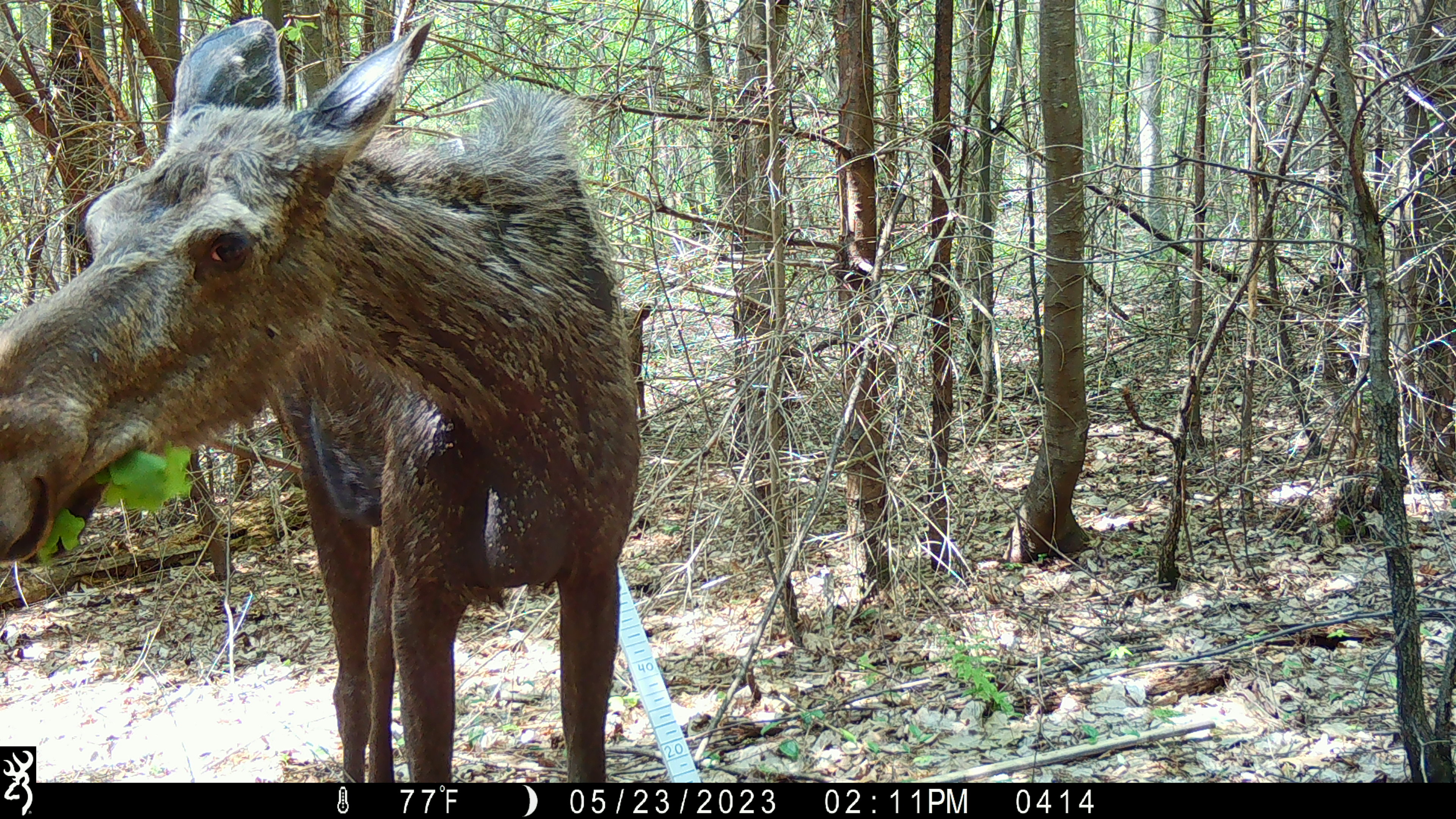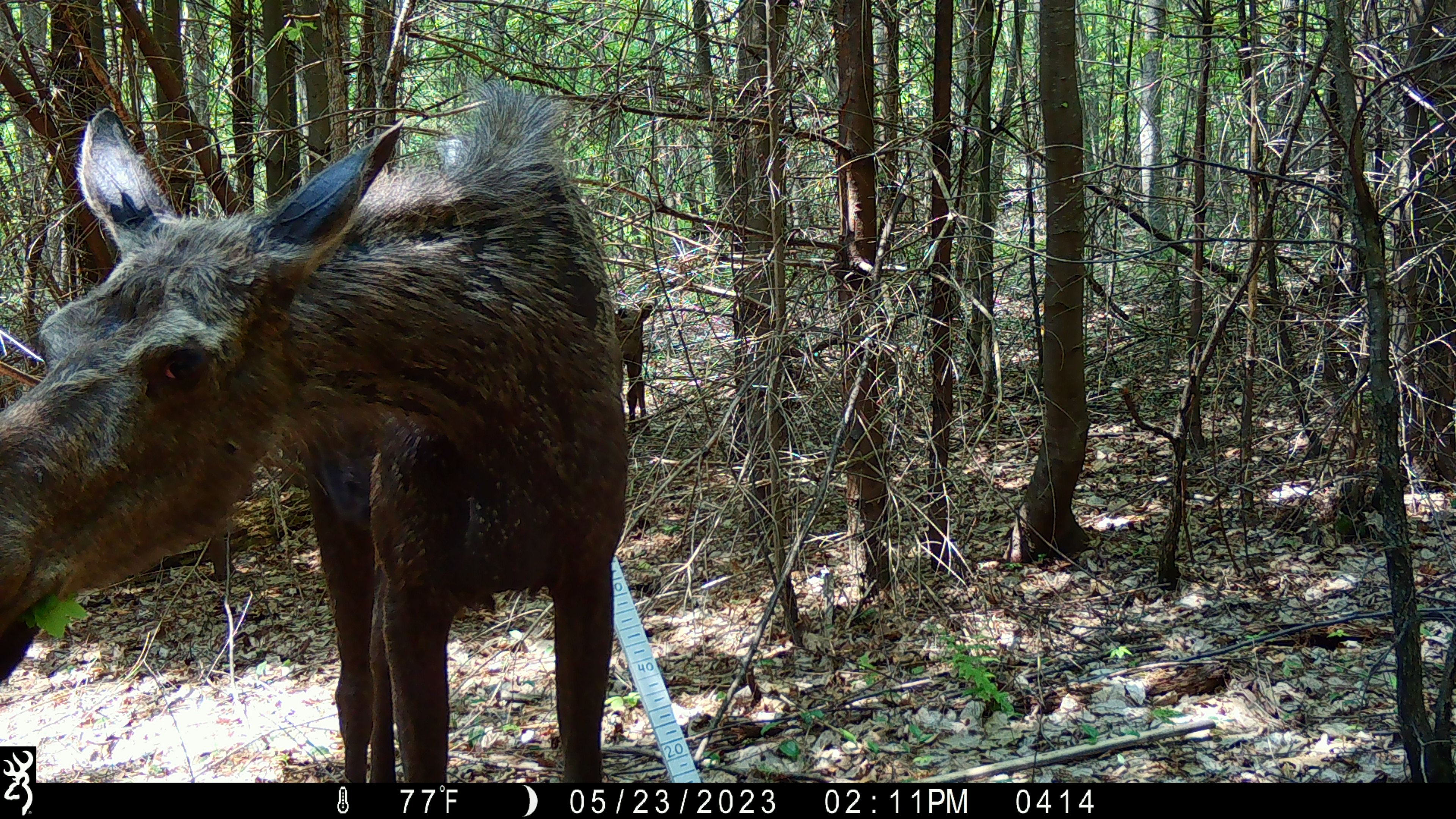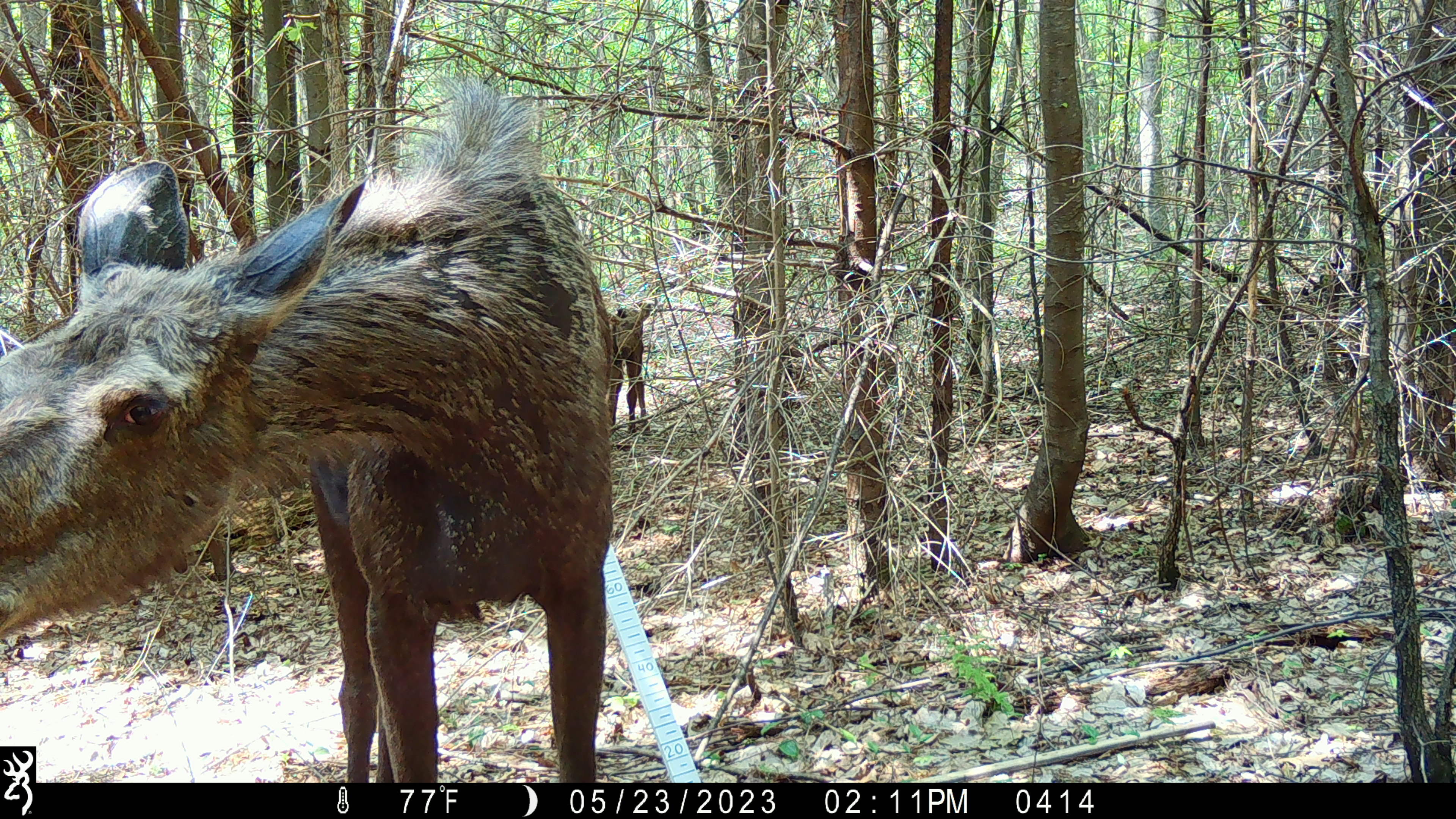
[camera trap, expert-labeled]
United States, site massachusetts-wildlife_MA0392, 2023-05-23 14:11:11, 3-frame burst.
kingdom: Animalia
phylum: Chordata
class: Mammalia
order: Artiodactyla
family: Cervidae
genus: Alces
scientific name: Alces alces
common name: moose